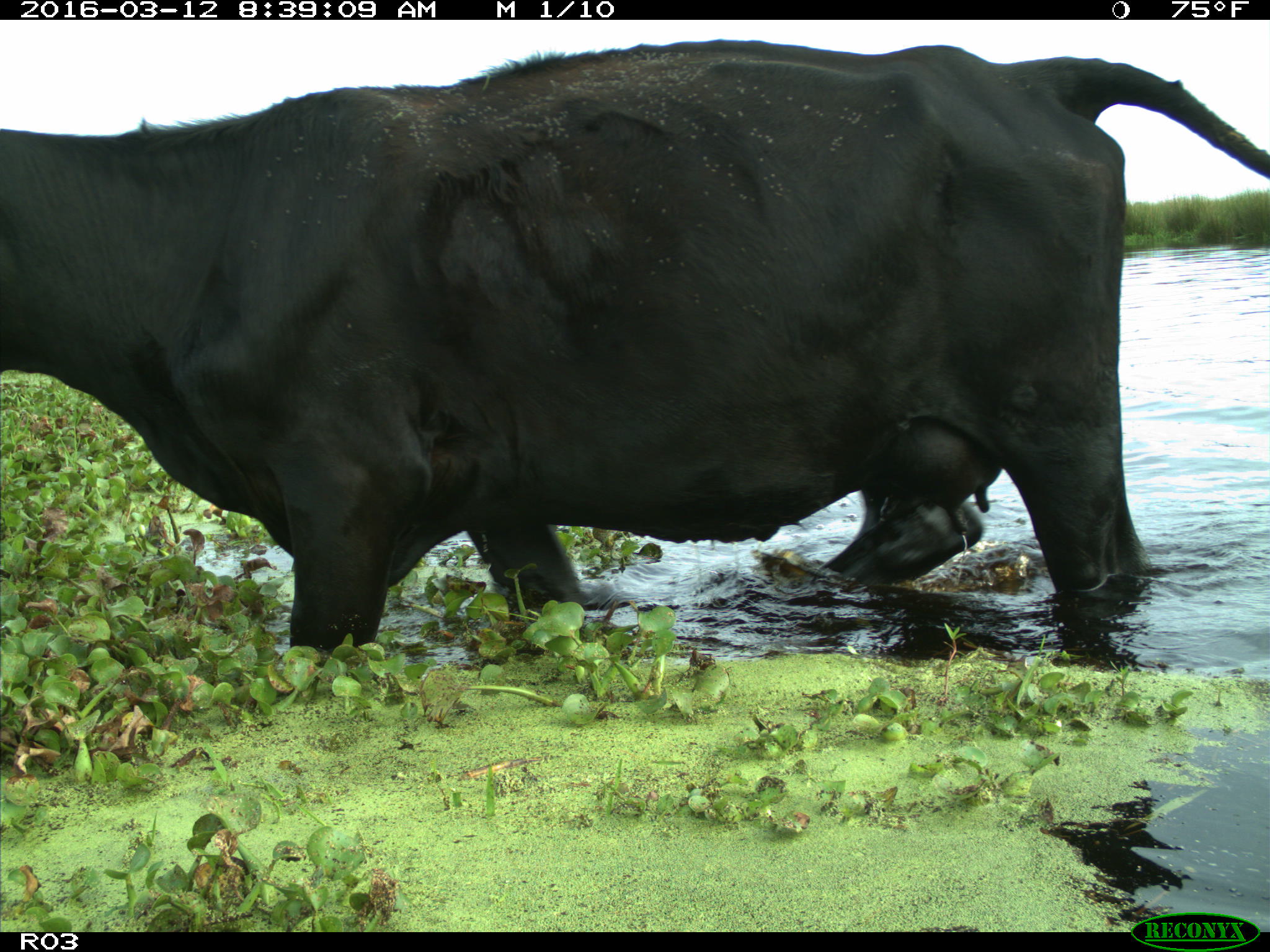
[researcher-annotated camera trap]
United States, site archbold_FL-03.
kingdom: Animalia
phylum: Chordata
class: Mammalia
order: Artiodactyla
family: Bovidae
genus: Bos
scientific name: Bos taurus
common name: domestic cow